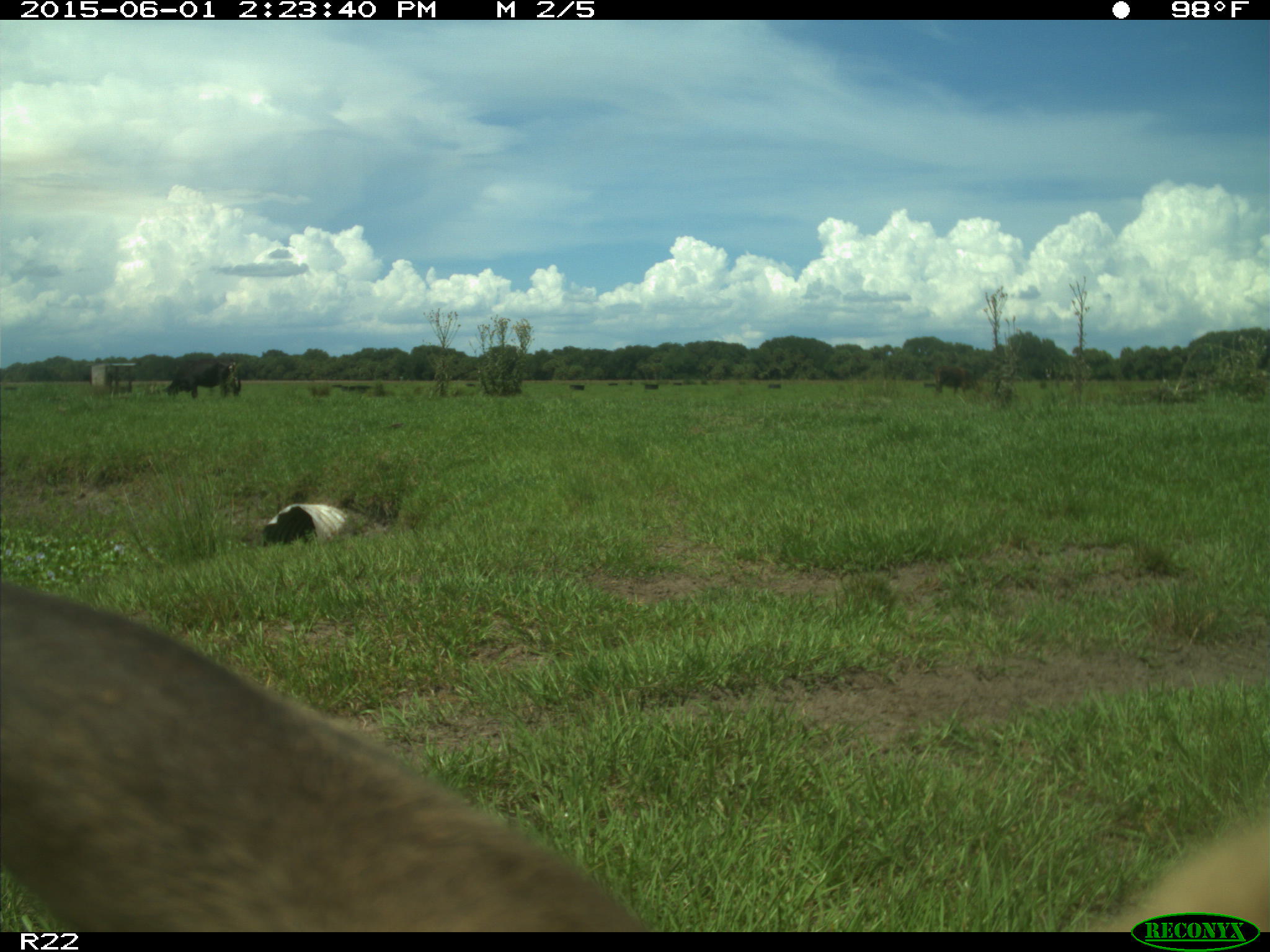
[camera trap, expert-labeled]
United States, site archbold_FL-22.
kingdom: Animalia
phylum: Chordata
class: Mammalia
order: Artiodactyla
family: Bovidae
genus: Bos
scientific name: Bos taurus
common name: domestic cow